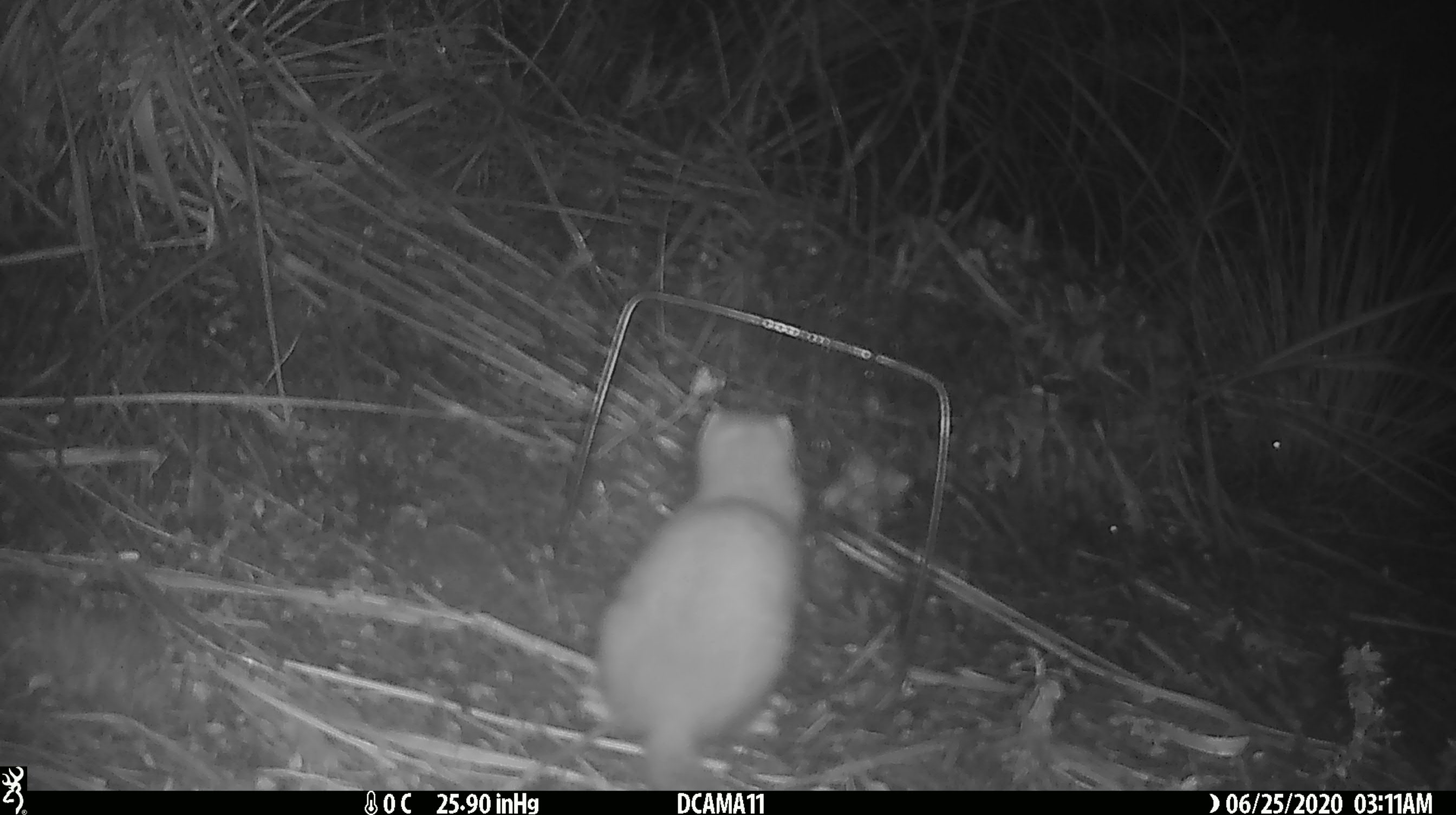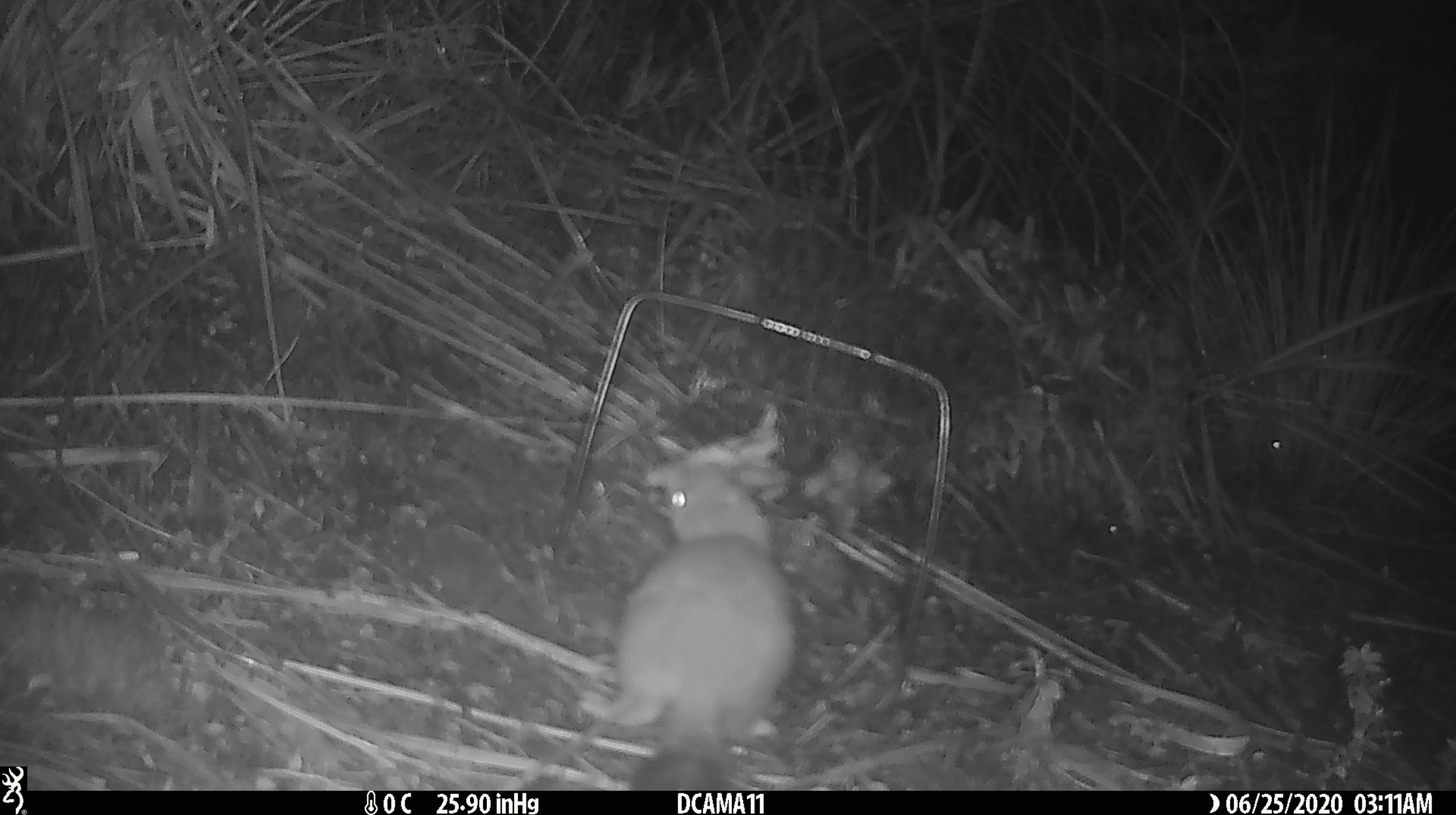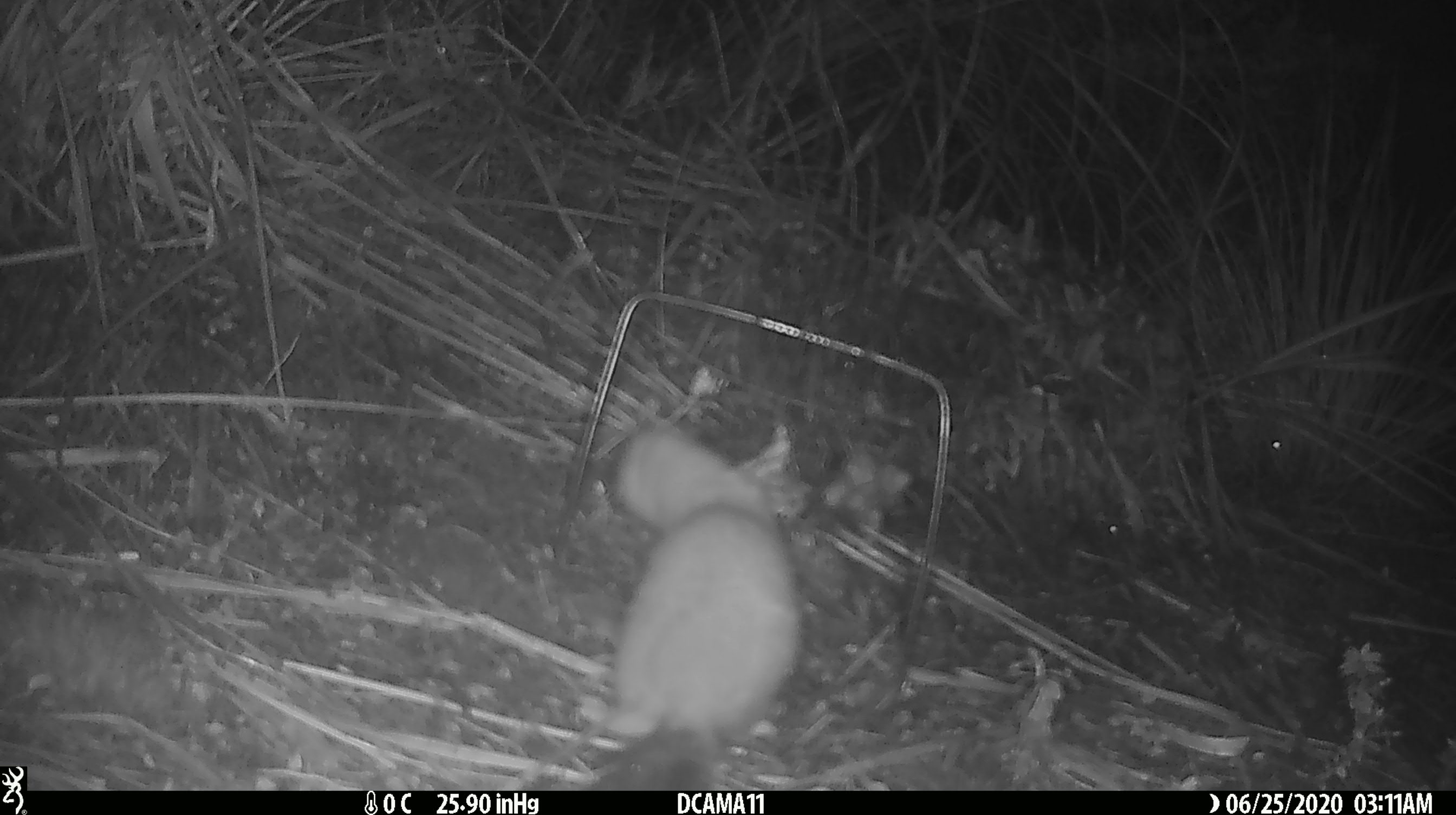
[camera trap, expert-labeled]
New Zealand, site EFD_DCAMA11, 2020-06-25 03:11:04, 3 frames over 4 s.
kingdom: Animalia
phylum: Chordata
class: Mammalia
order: Carnivora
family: Mustelidae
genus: Mustela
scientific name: Mustela erminea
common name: stoat